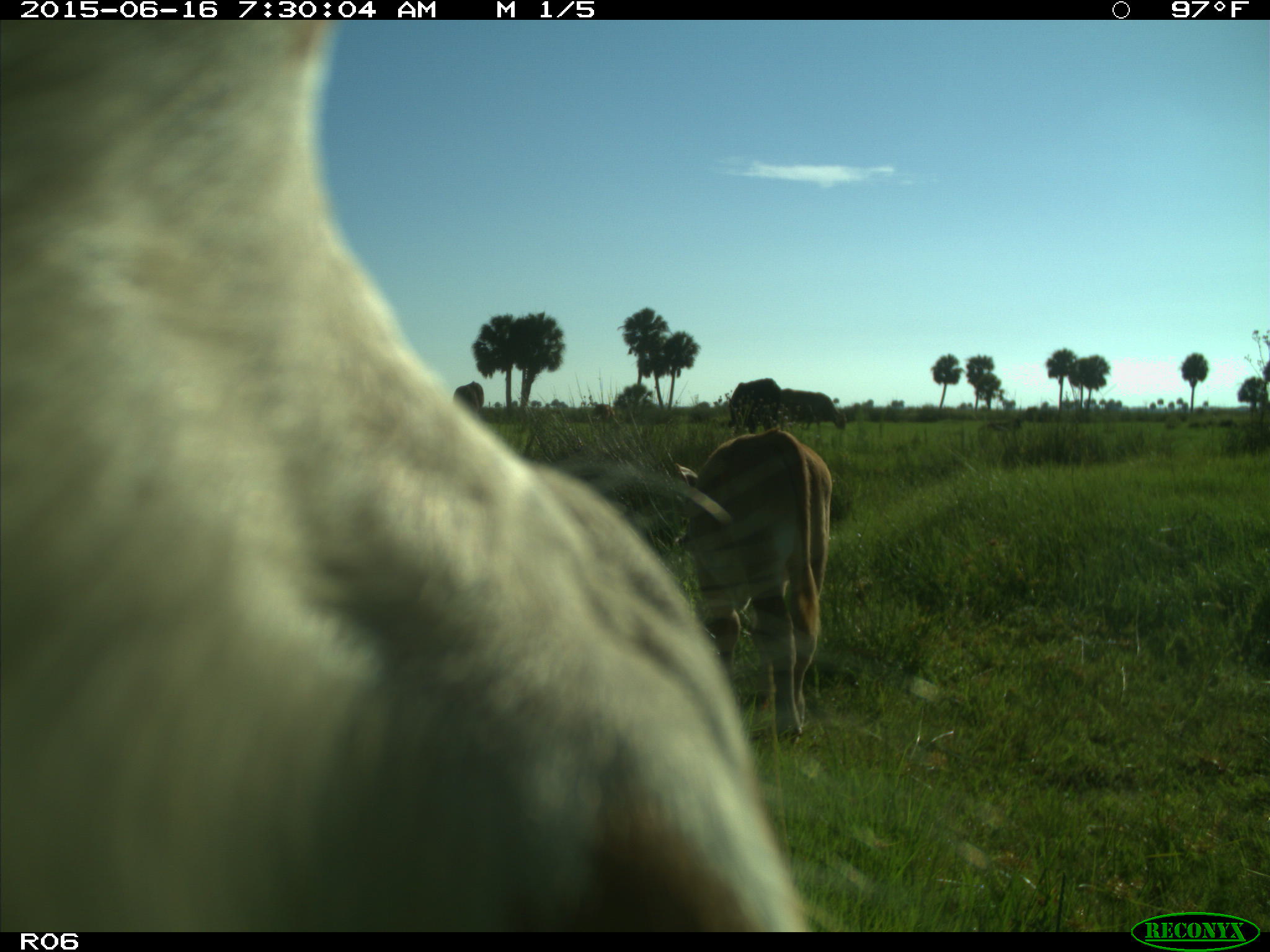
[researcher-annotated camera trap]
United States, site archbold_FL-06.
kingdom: Animalia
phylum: Chordata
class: Mammalia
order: Artiodactyla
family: Bovidae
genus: Bos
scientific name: Bos taurus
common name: domestic cow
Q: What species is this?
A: Bos taurus (domestic cow).